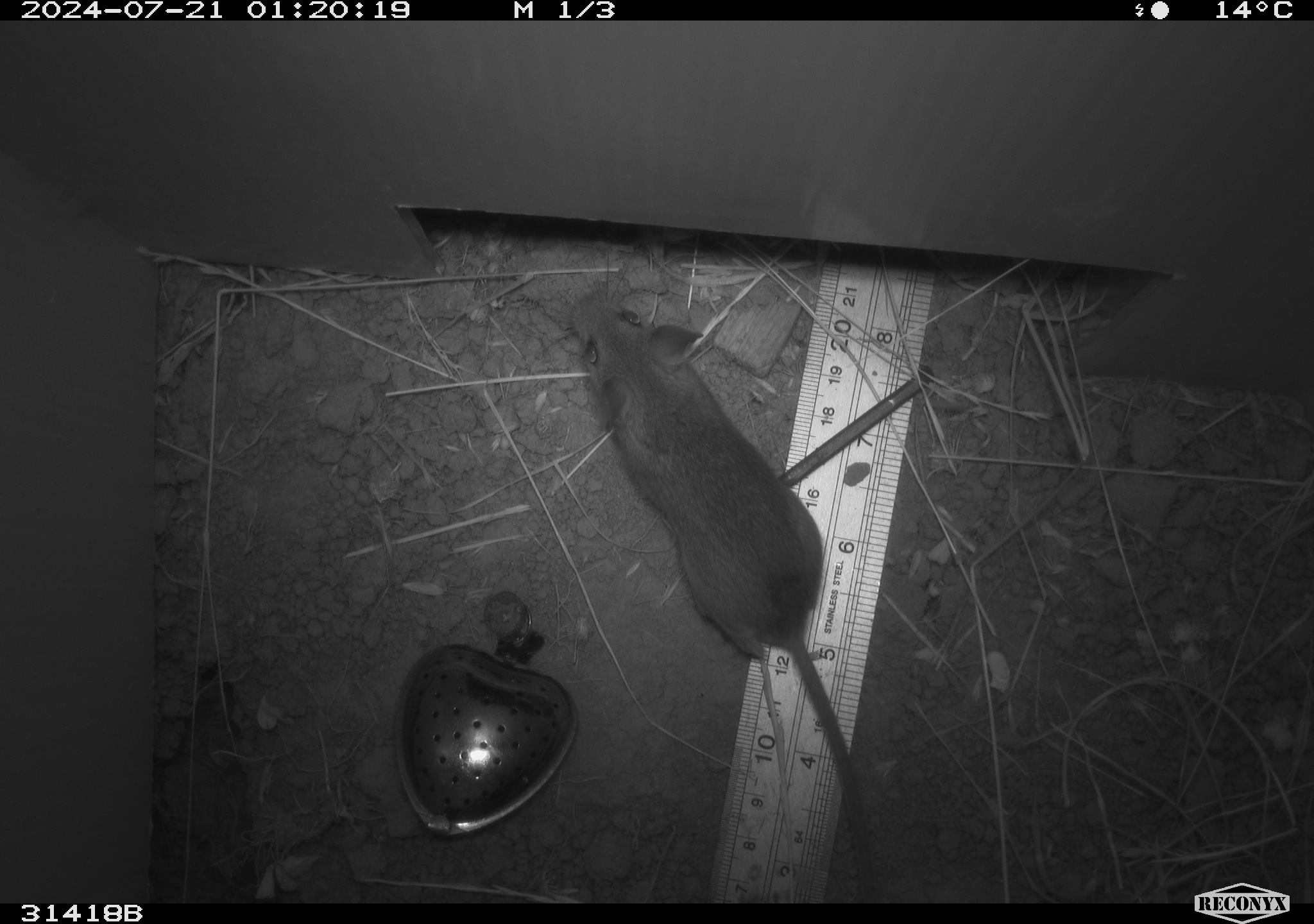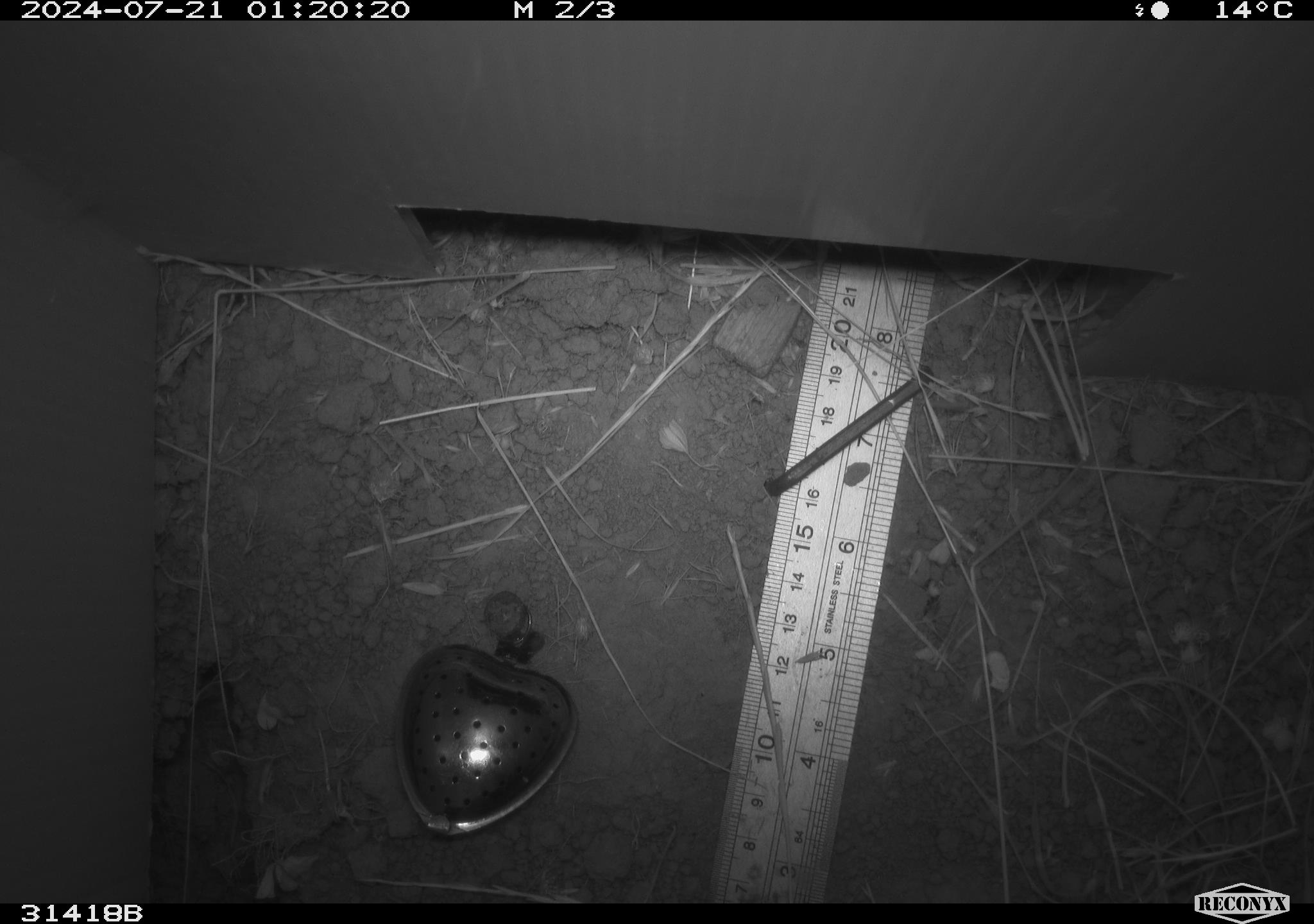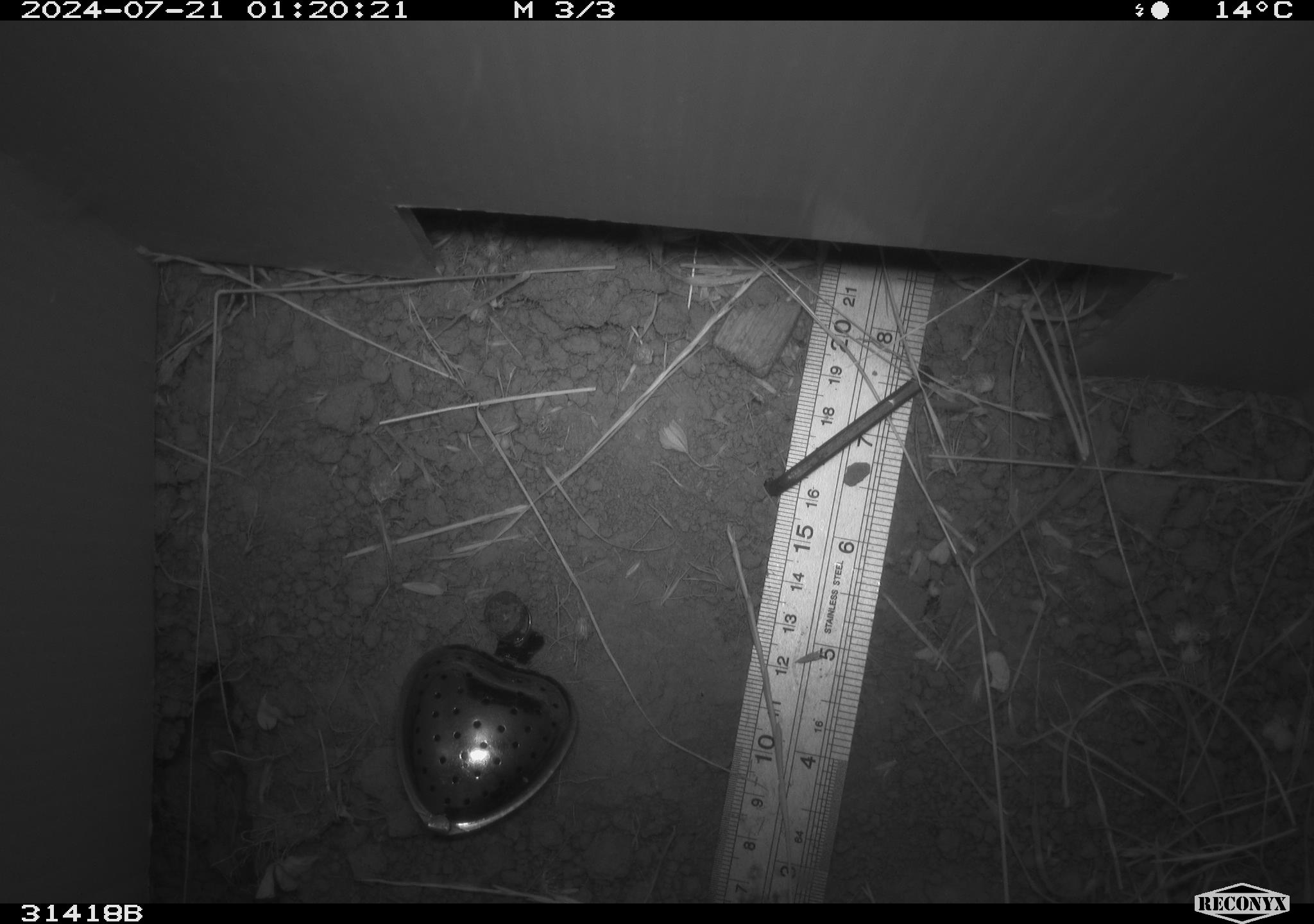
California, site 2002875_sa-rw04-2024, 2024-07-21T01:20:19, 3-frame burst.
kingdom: Animalia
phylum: Chordata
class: Mammalia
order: Rodentia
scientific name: Rodentia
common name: rodent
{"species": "rodent (Rodentia)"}